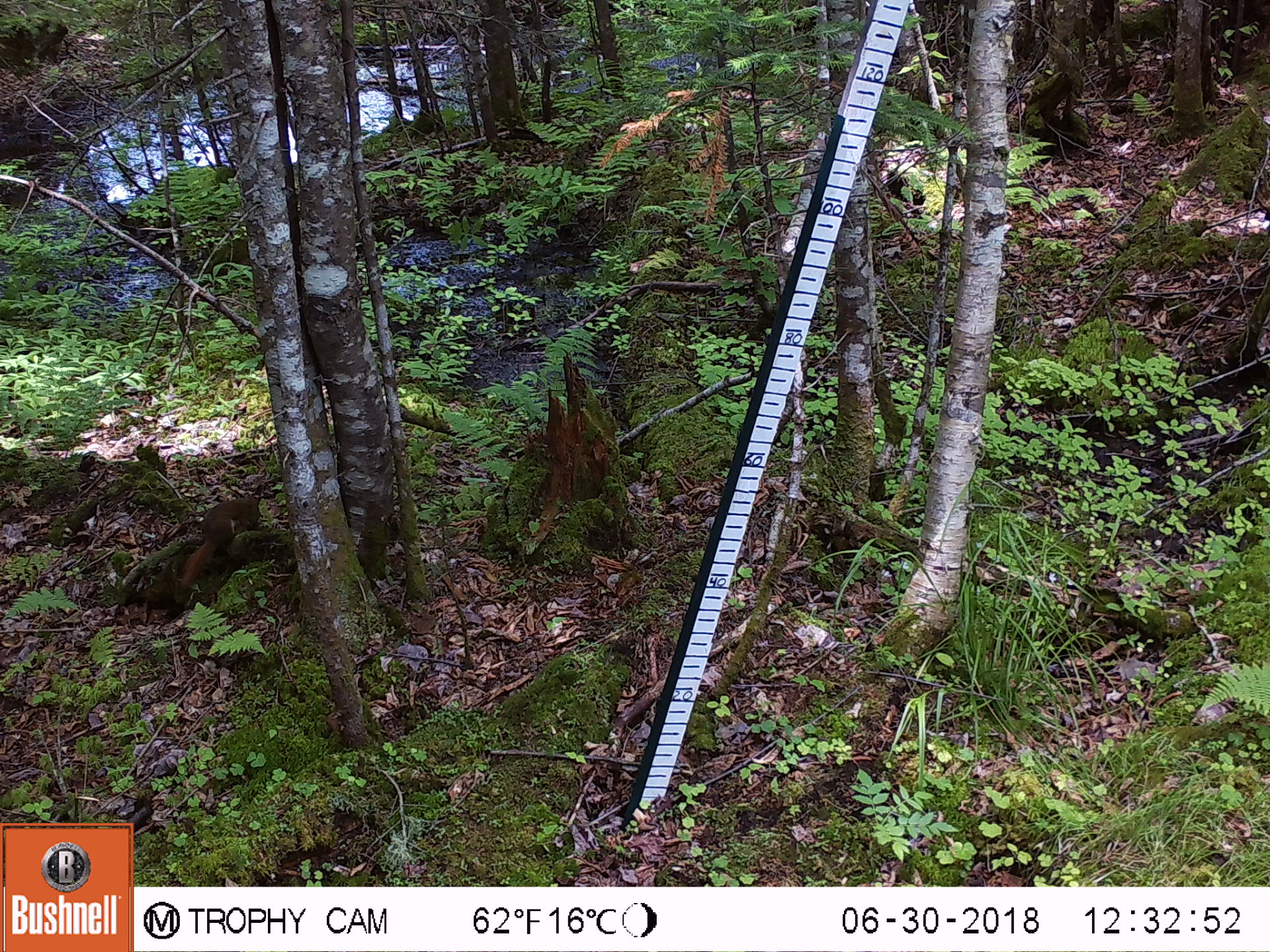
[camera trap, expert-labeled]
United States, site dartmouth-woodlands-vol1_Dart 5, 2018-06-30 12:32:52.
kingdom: Animalia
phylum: Chordata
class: Mammalia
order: Rodentia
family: Sciuridae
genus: Tamiasciurus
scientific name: Tamiasciurus hudsonicus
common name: red squirrel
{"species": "red squirrel (Tamiasciurus hudsonicus)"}